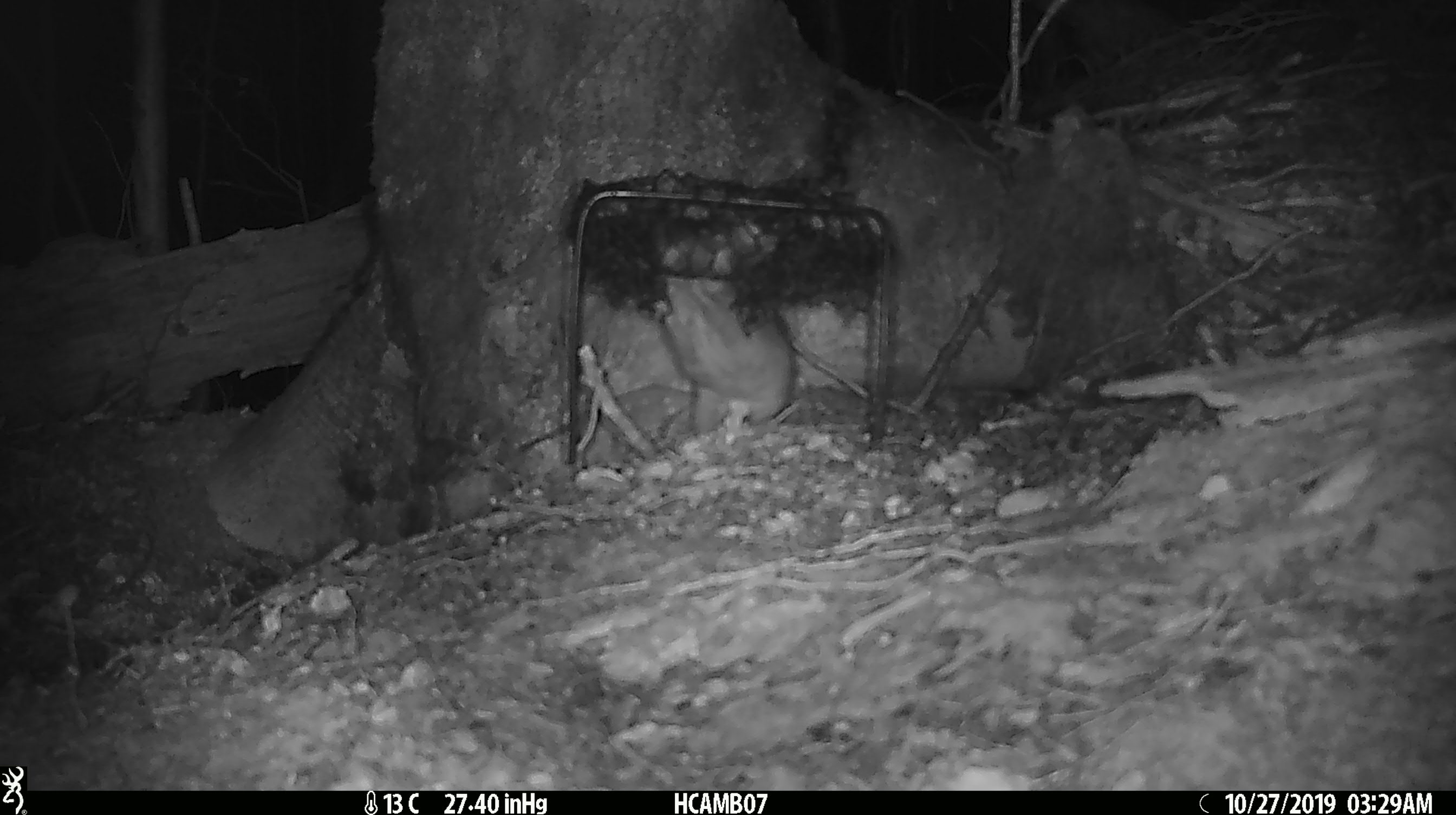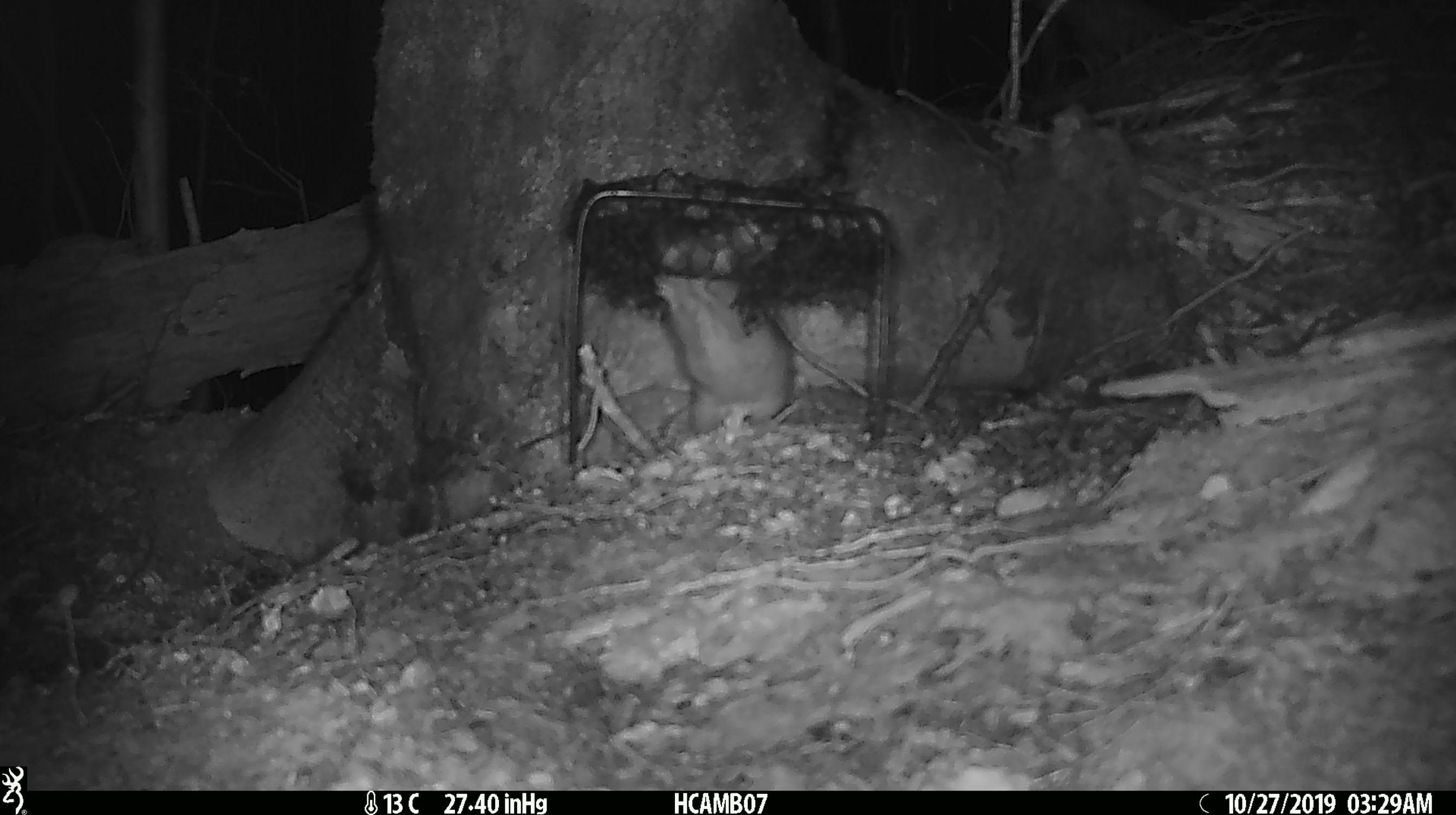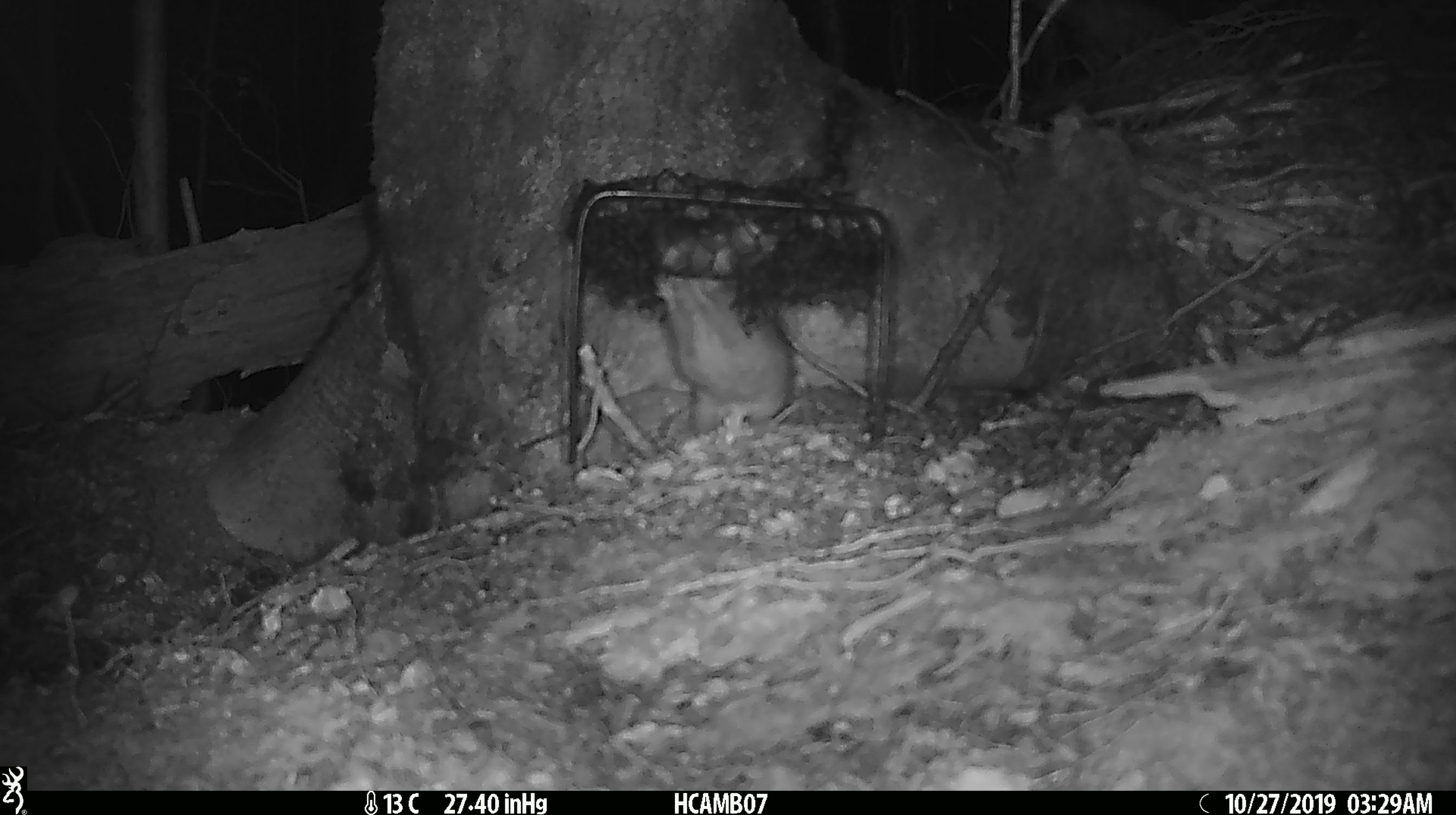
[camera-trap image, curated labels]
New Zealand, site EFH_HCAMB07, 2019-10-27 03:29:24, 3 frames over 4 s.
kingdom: Animalia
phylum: Chordata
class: Mammalia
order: Rodentia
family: Muridae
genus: Rattus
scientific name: Rattus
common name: rat